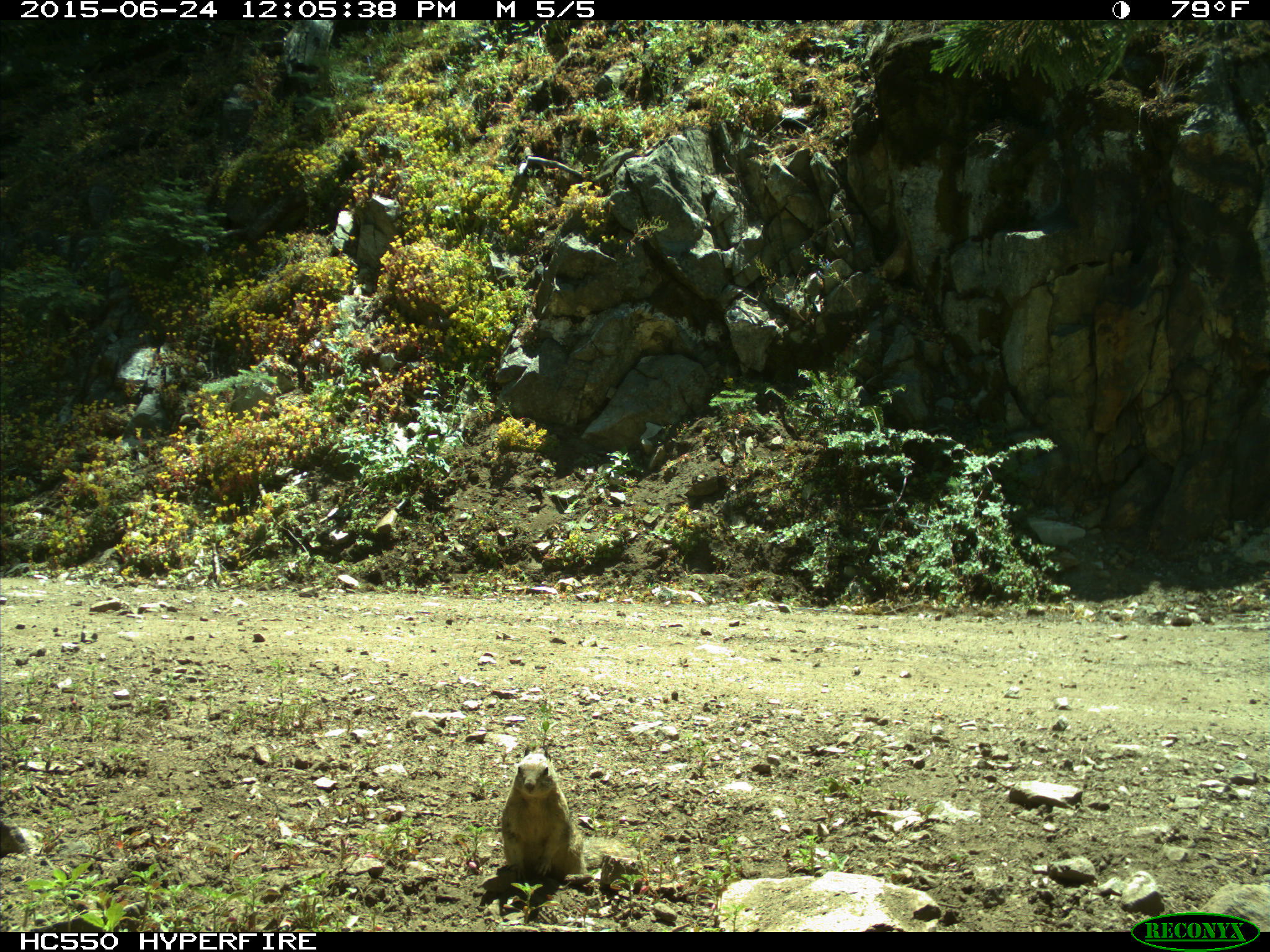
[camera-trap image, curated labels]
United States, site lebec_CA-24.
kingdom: Animalia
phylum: Chordata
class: Mammalia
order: Rodentia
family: Sciuridae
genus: Otospermophilus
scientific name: Otospermophilus beecheyi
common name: california ground squirrel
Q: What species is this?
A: Otospermophilus beecheyi (california ground squirrel).